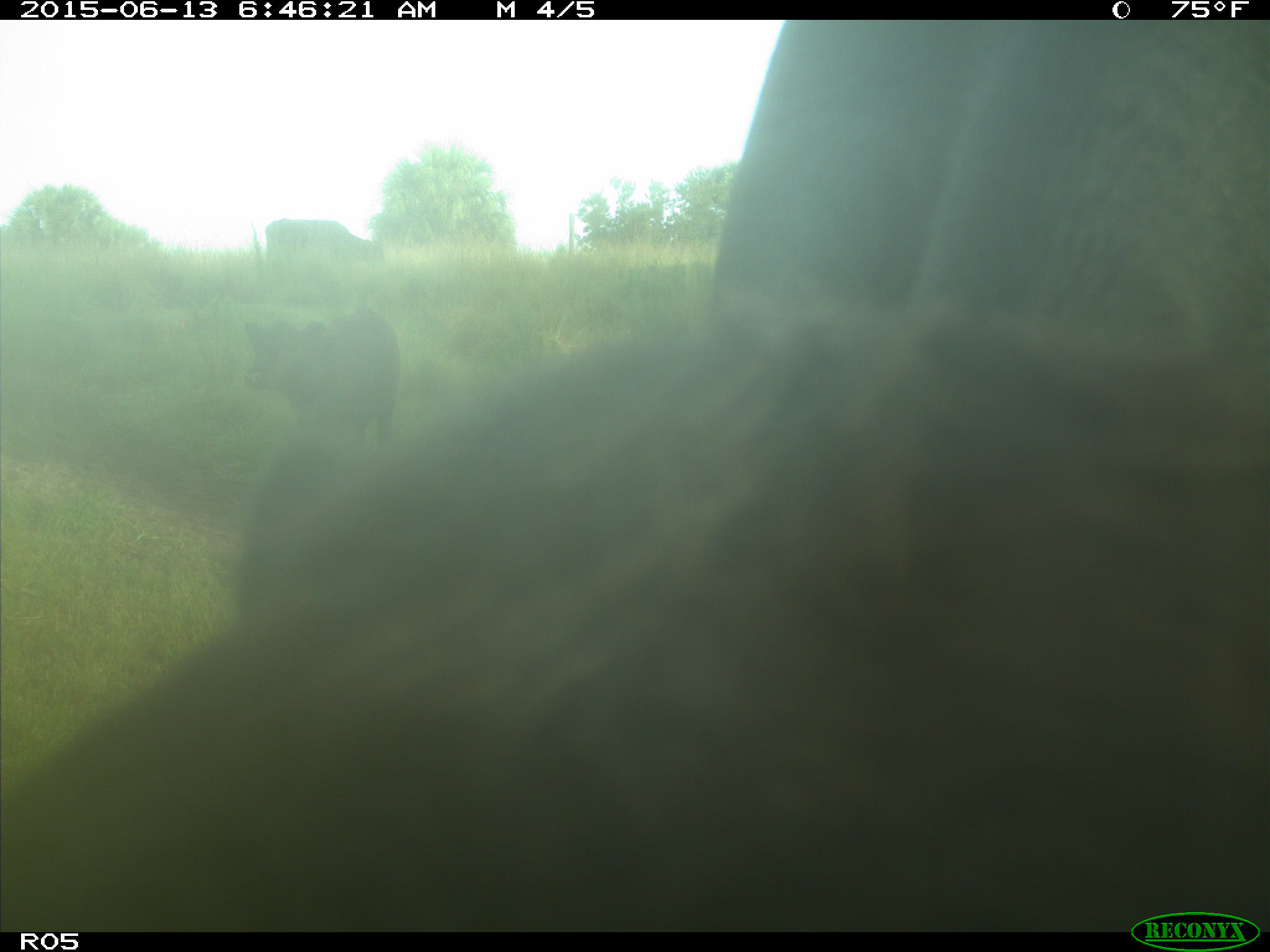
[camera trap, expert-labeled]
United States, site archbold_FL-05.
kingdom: Animalia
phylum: Chordata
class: Mammalia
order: Artiodactyla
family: Bovidae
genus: Bos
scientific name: Bos taurus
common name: domestic cow